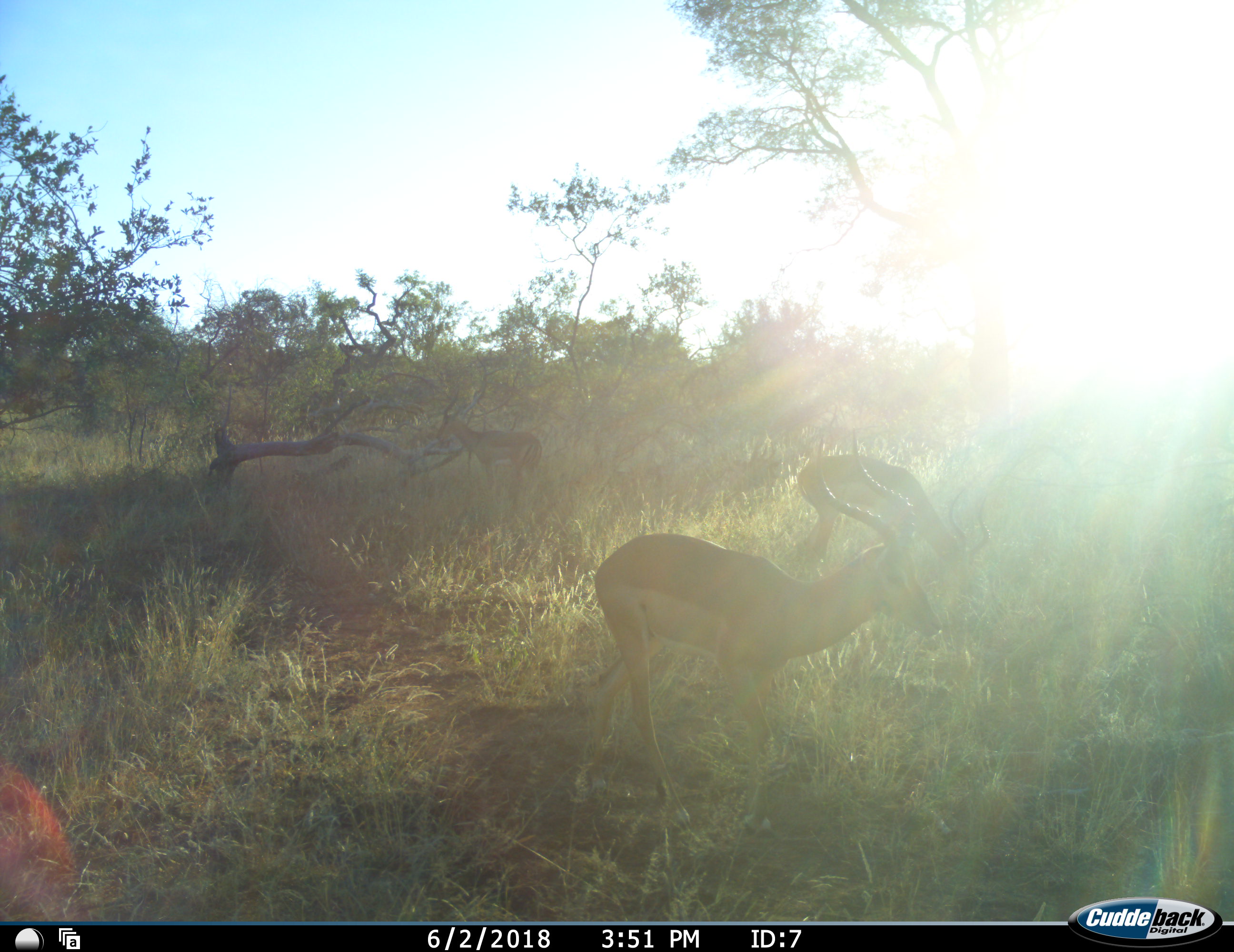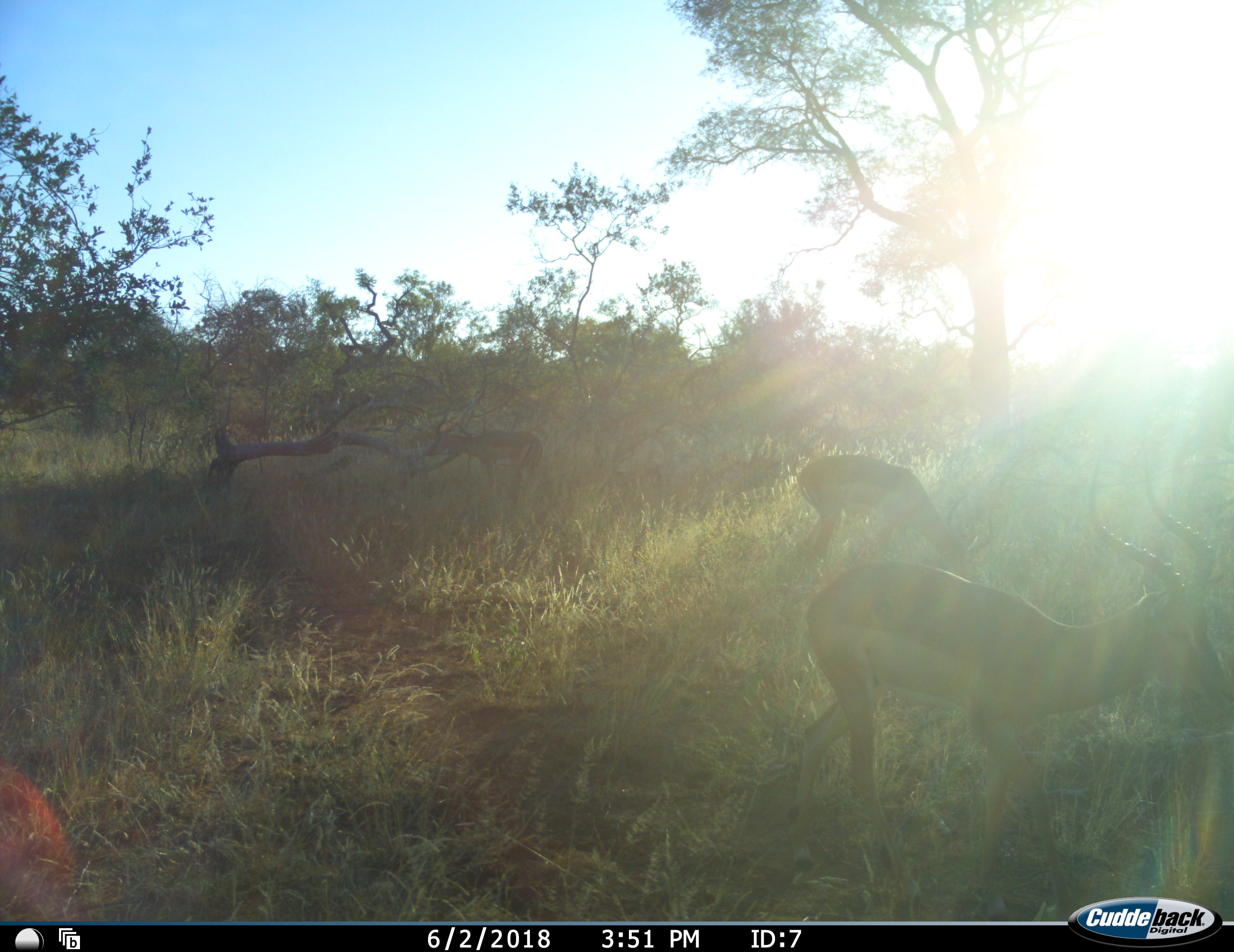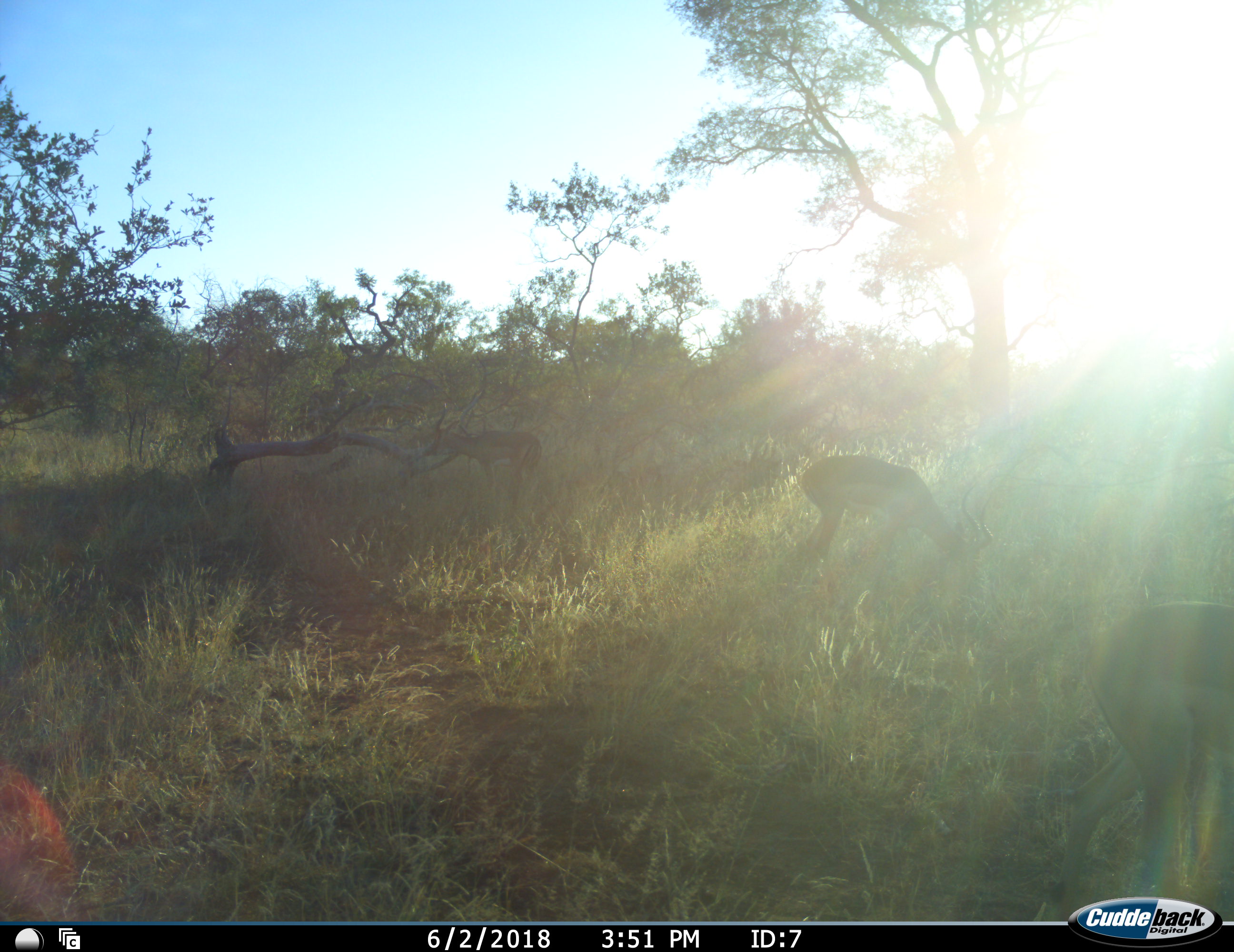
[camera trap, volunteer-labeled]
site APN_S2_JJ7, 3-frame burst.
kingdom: Animalia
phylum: Chordata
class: Mammalia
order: Artiodactyla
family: Bovidae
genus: Aepyceros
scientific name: Aepyceros melampus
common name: impala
Impala (Aepyceros melampus), count 3. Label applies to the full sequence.